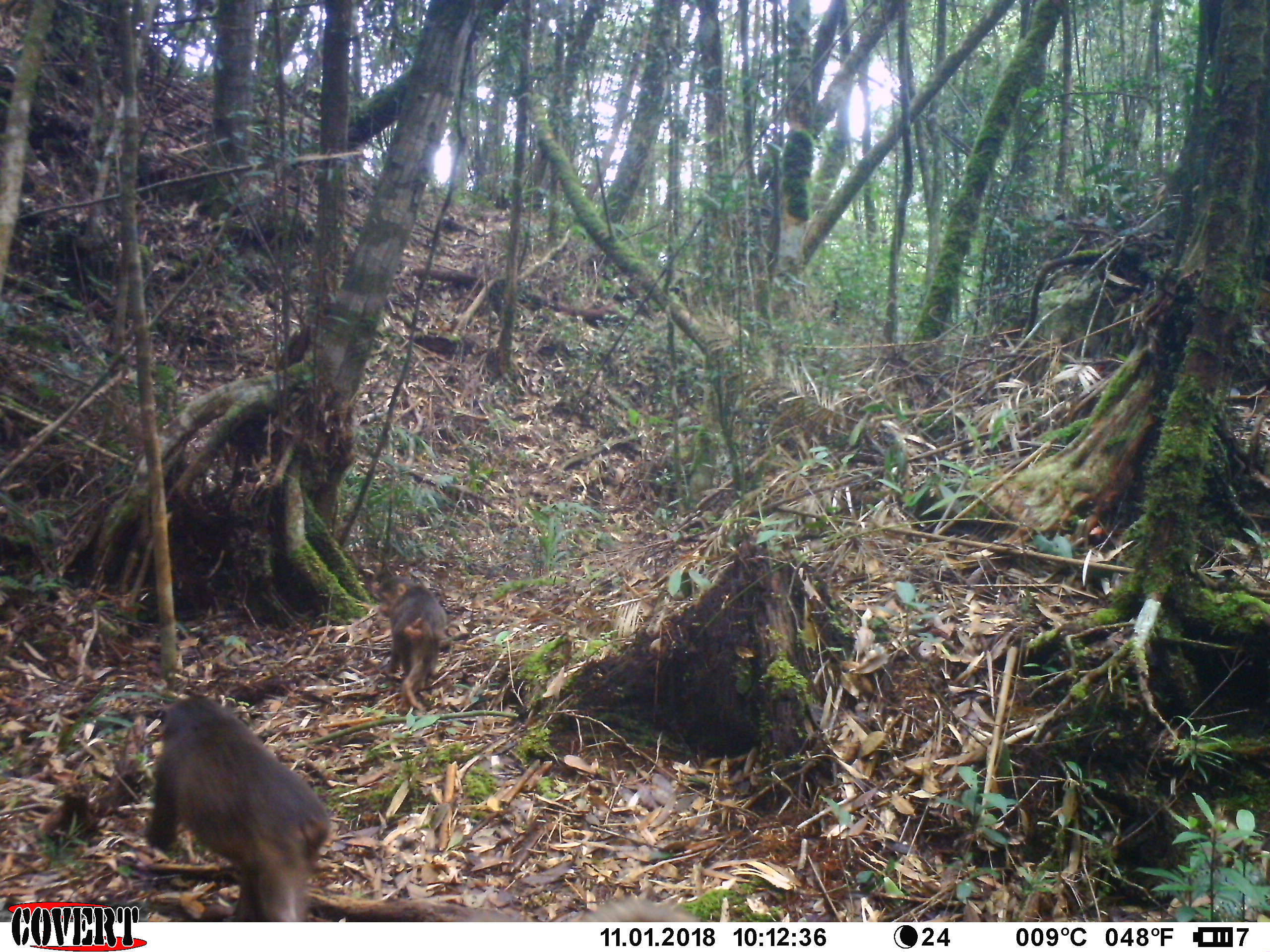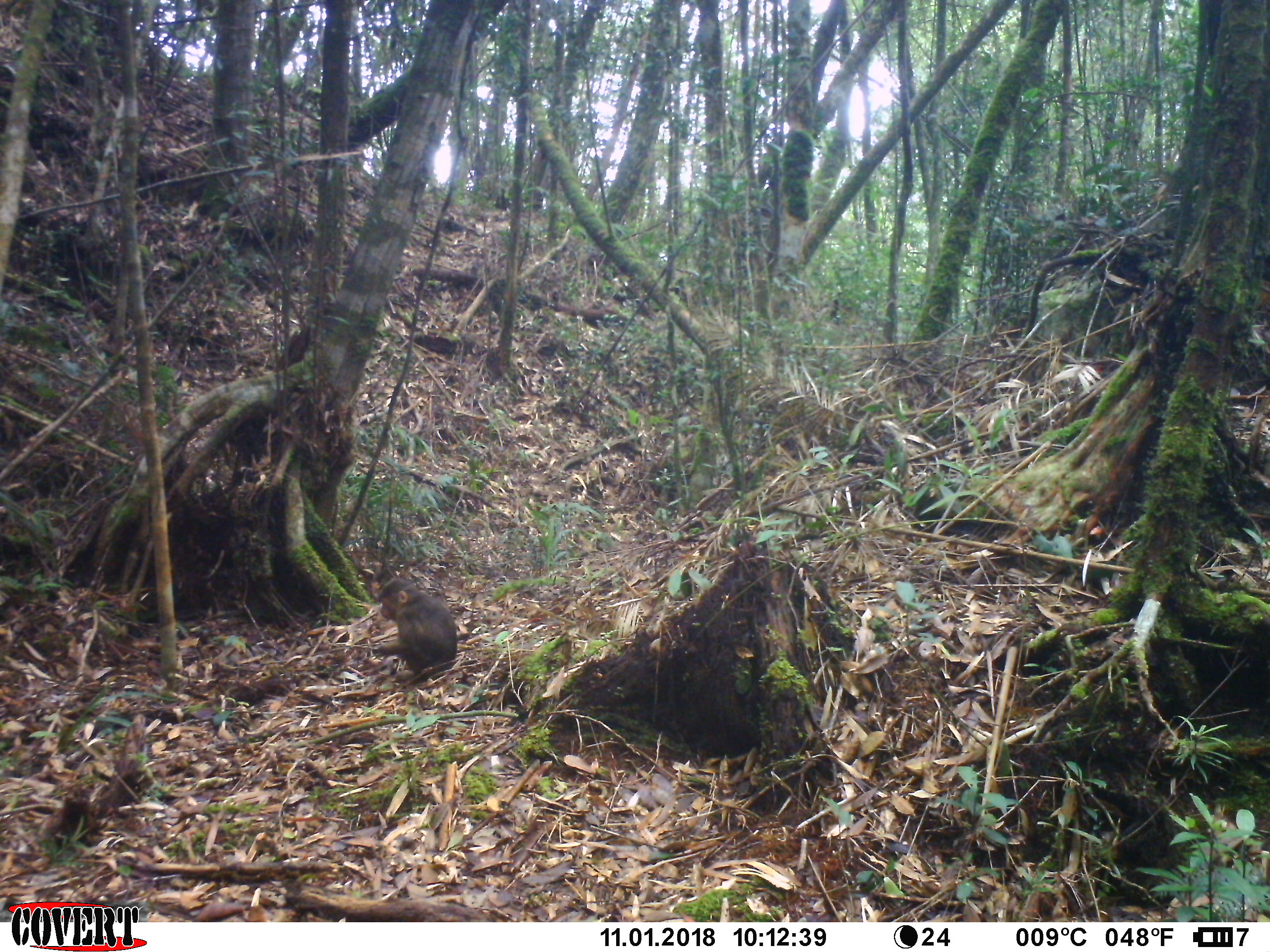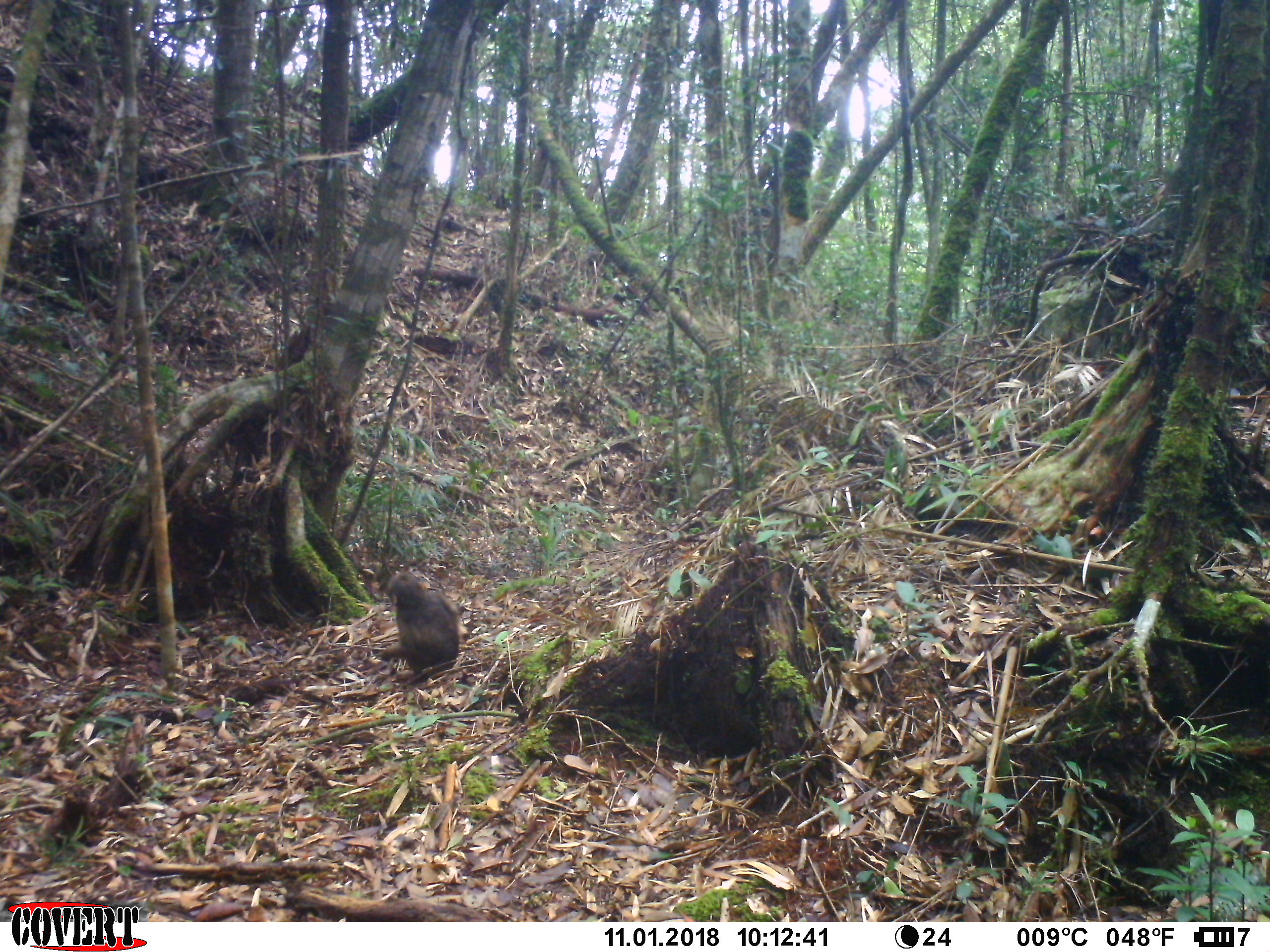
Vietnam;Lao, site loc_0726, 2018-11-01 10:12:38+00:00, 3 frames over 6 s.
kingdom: Animalia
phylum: Chordata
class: Mammalia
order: Primates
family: Cercopithecidae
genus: Macaca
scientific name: Macaca arctoides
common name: stump-tailed macaque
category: stump tailed macaque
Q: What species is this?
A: Stump tailed macaque (stump-tailed macaque) (Macaca arctoides).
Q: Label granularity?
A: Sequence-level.